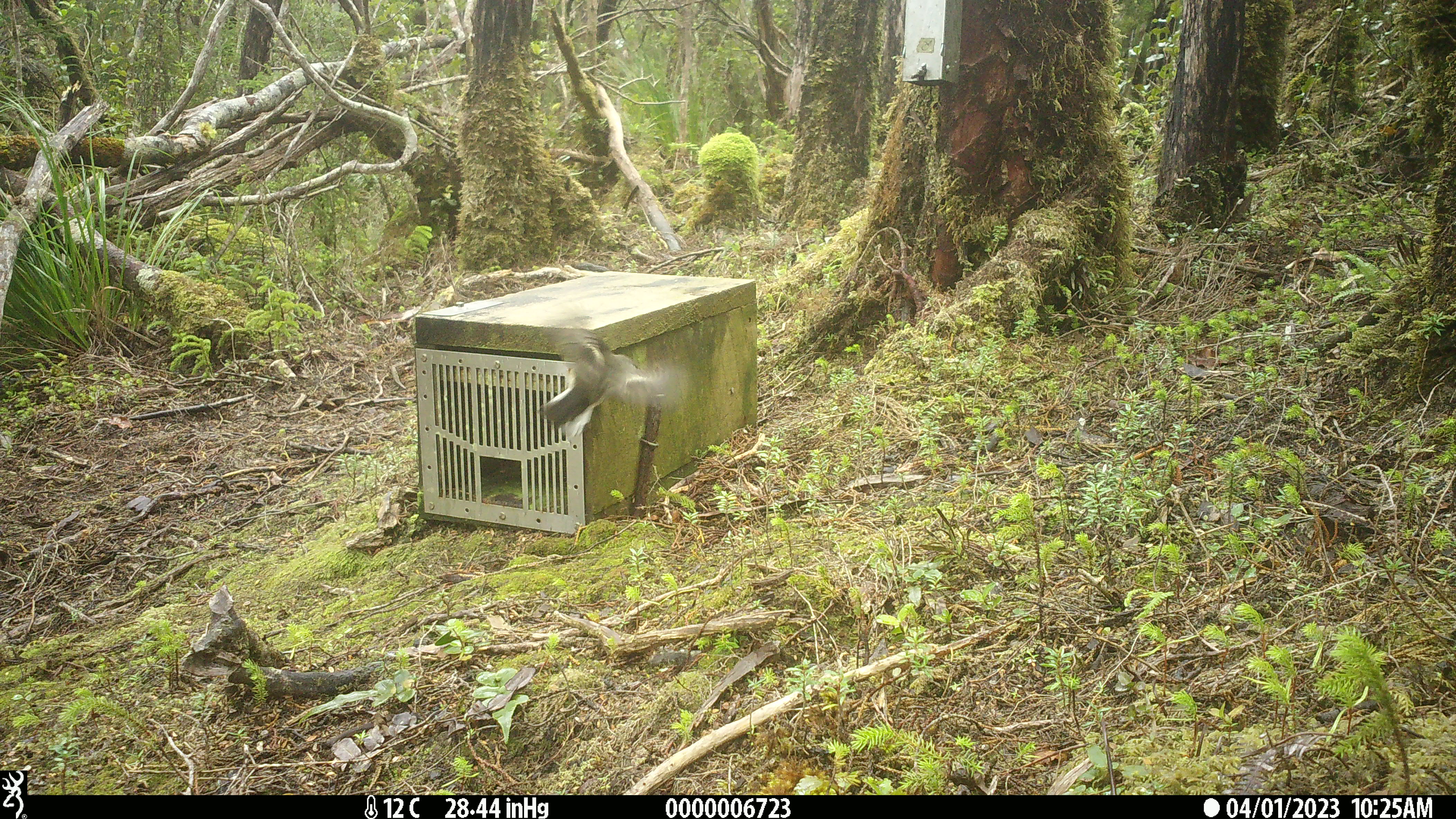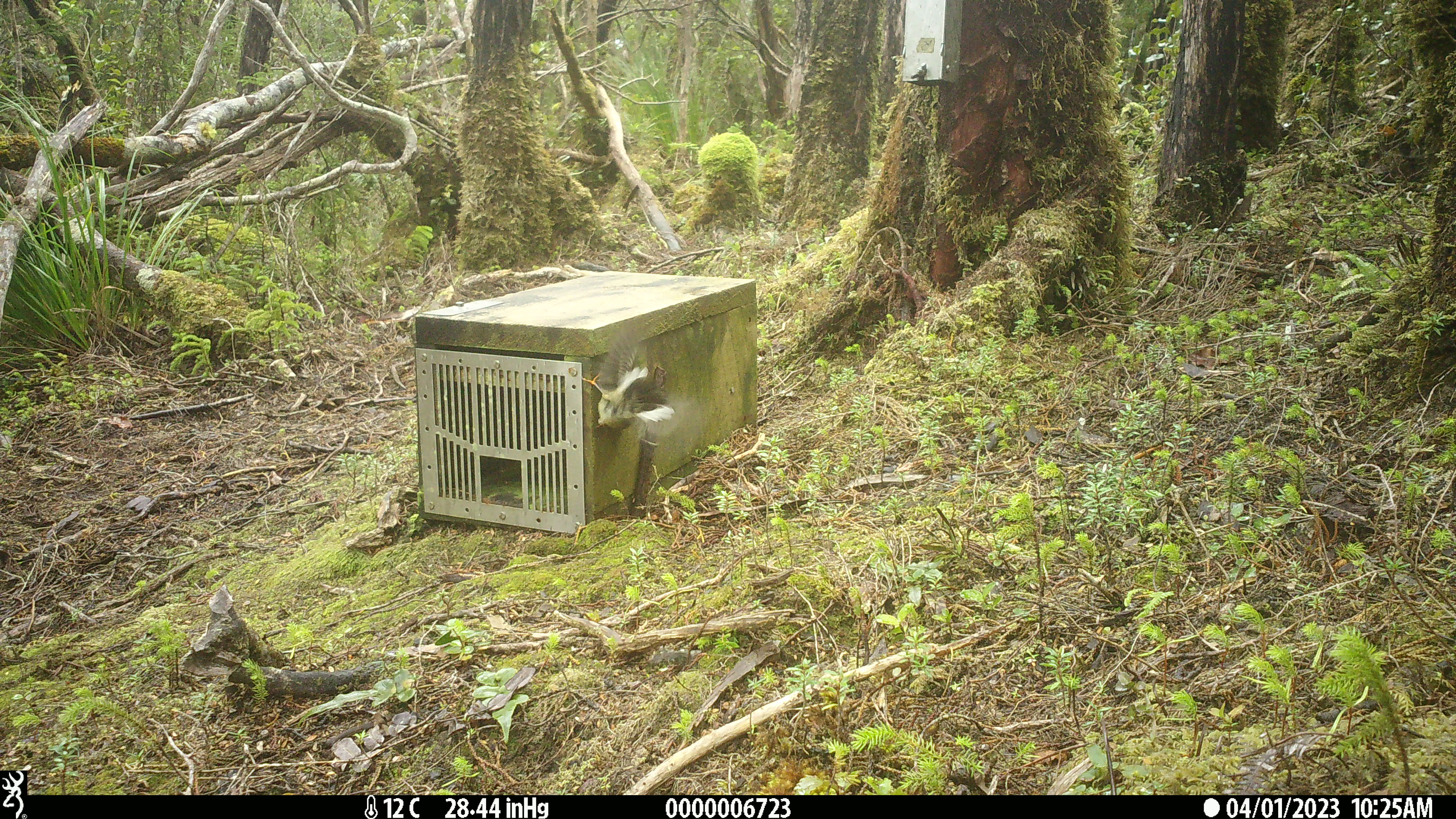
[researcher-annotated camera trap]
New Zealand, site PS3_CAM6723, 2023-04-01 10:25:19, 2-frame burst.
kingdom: Animalia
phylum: Chordata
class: Aves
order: Passeriformes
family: Petroicidae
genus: Petroica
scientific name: Petroica macrocephala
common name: tomtit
Tomtit (Petroica macrocephala).